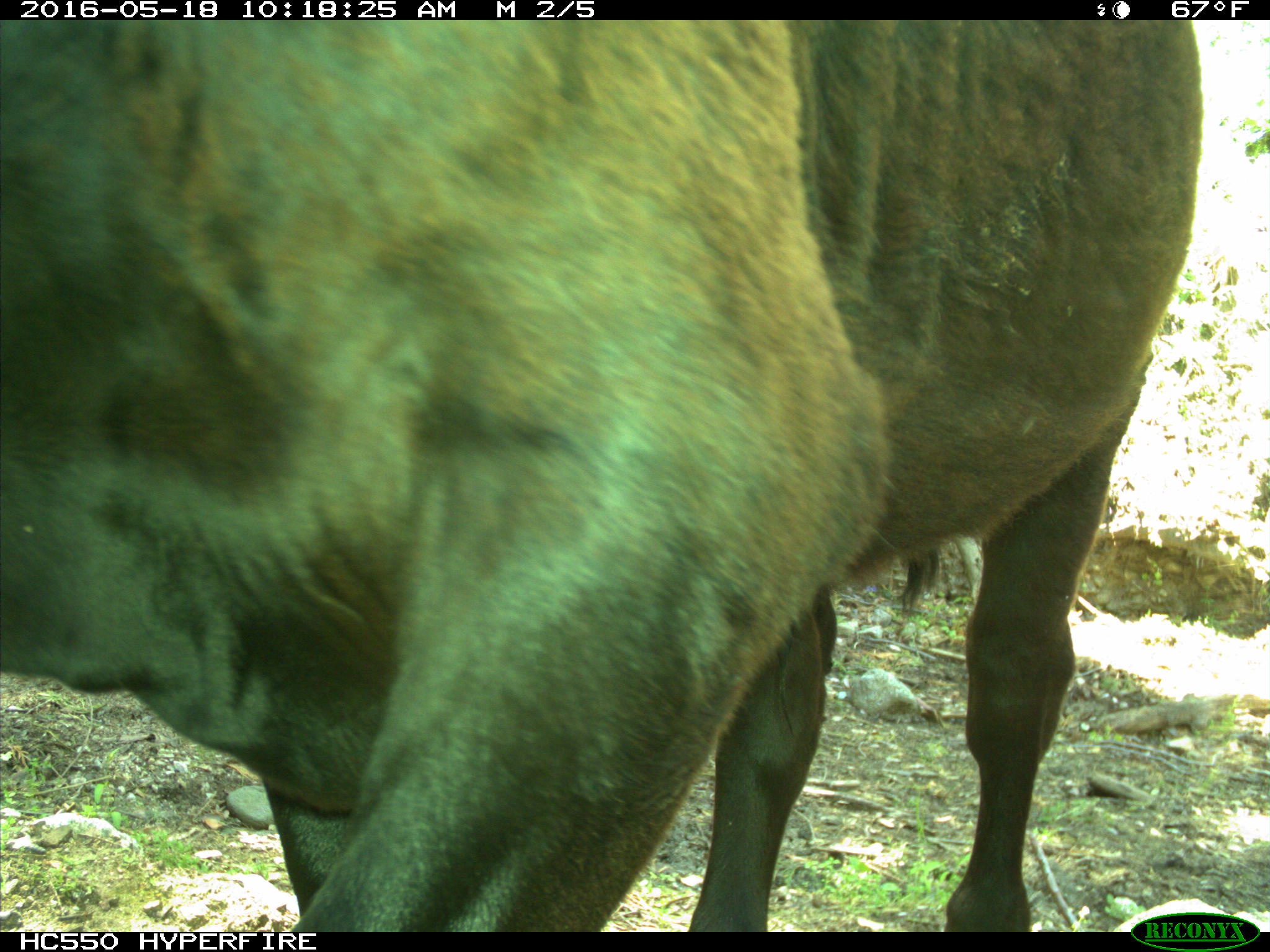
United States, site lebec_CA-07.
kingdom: Animalia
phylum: Chordata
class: Mammalia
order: Artiodactyla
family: Bovidae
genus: Bos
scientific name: Bos taurus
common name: domestic cow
Bos taurus (domestic cow).